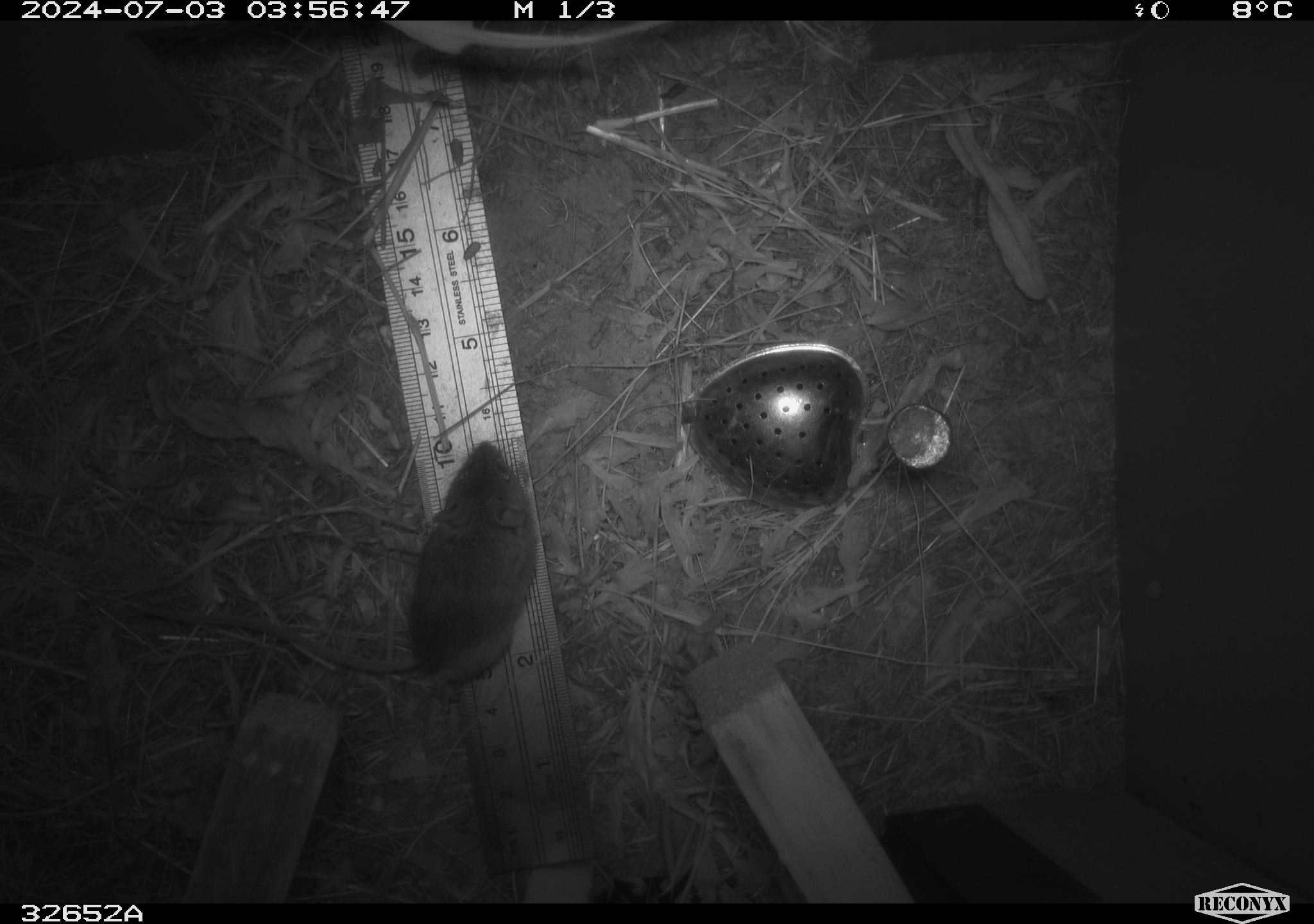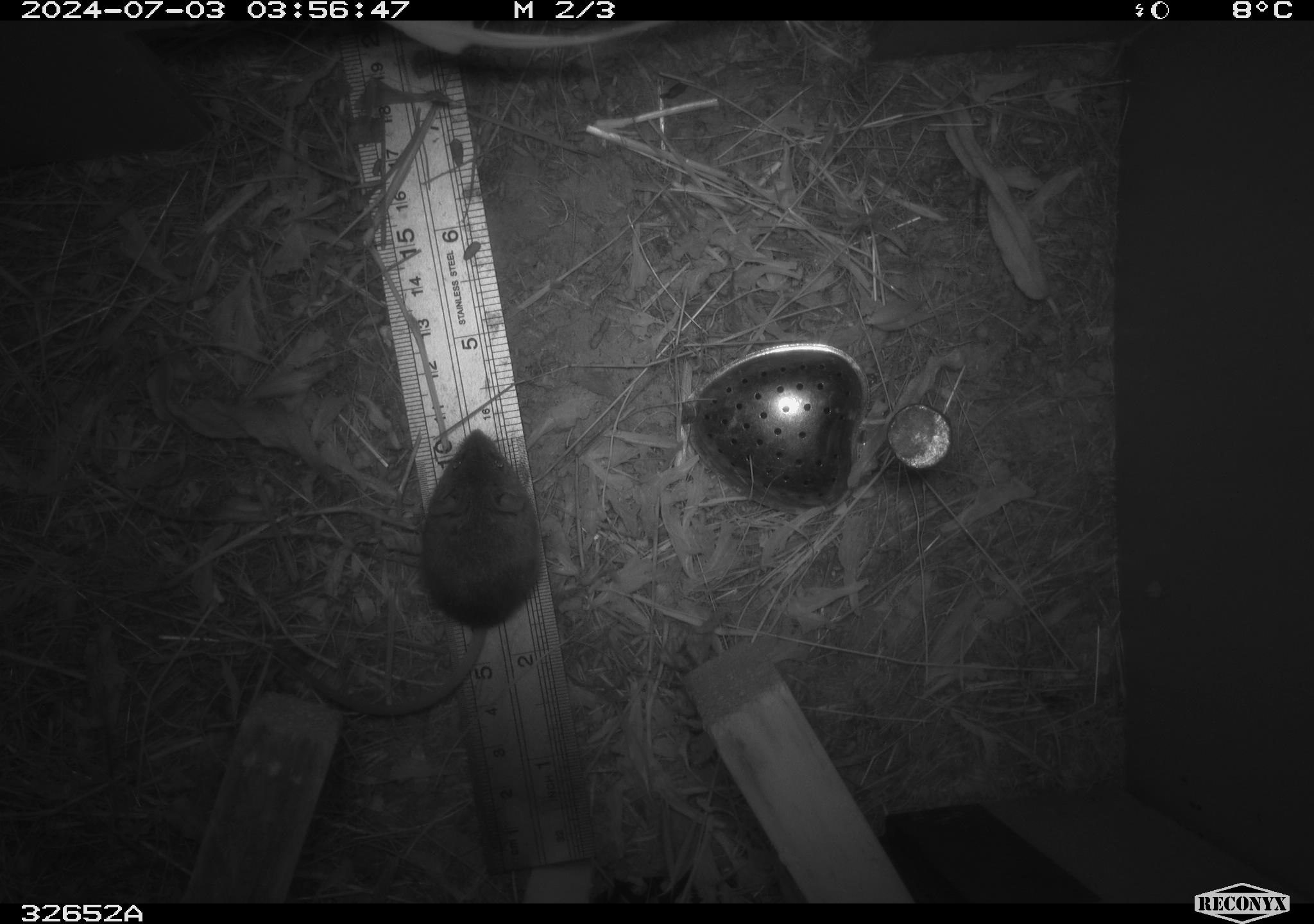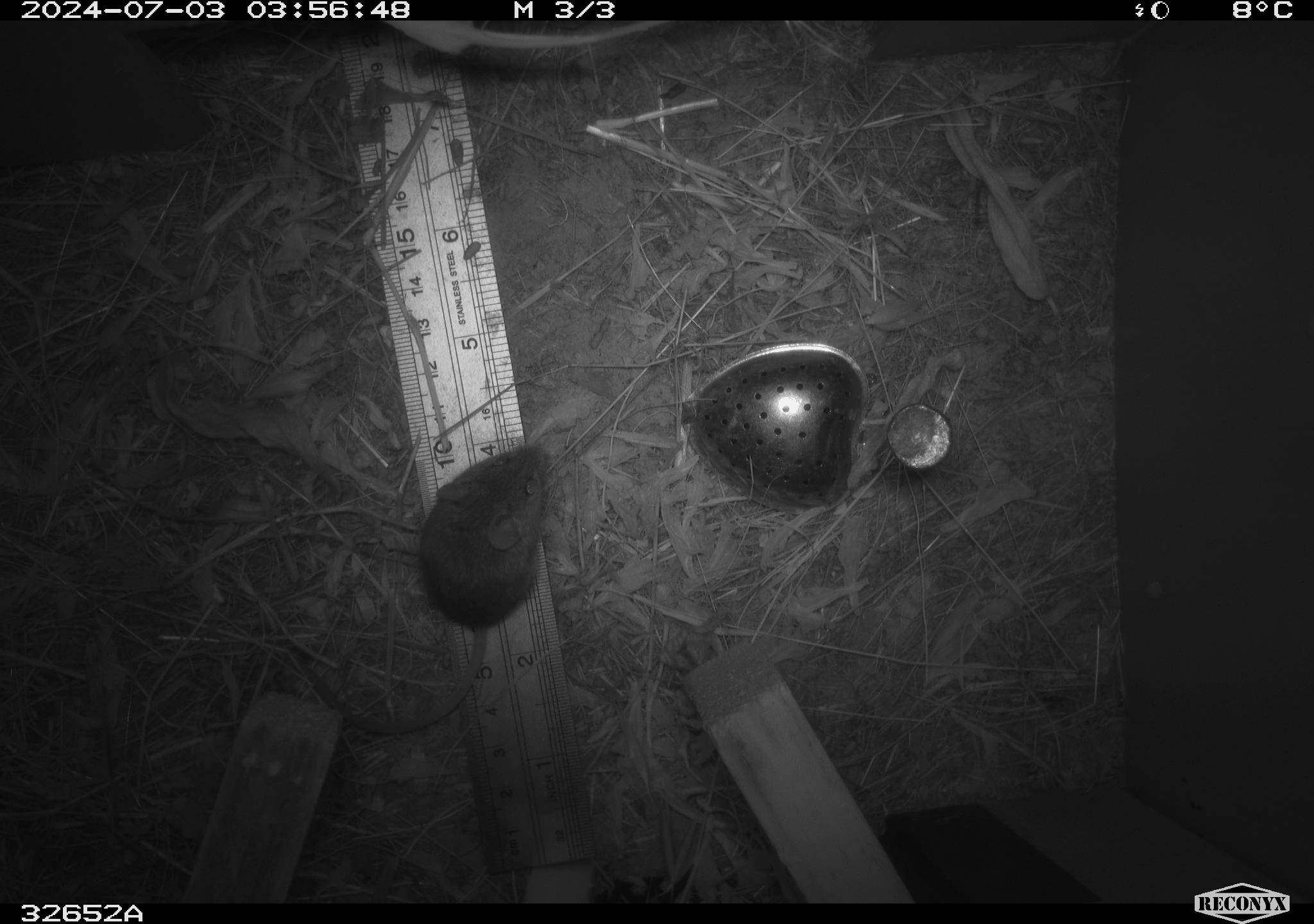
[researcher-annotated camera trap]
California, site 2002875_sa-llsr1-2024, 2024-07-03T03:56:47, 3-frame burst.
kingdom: Animalia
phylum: Chordata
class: Mammalia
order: Rodentia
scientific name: Rodentia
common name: mouse species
Mouse species (Rodentia).